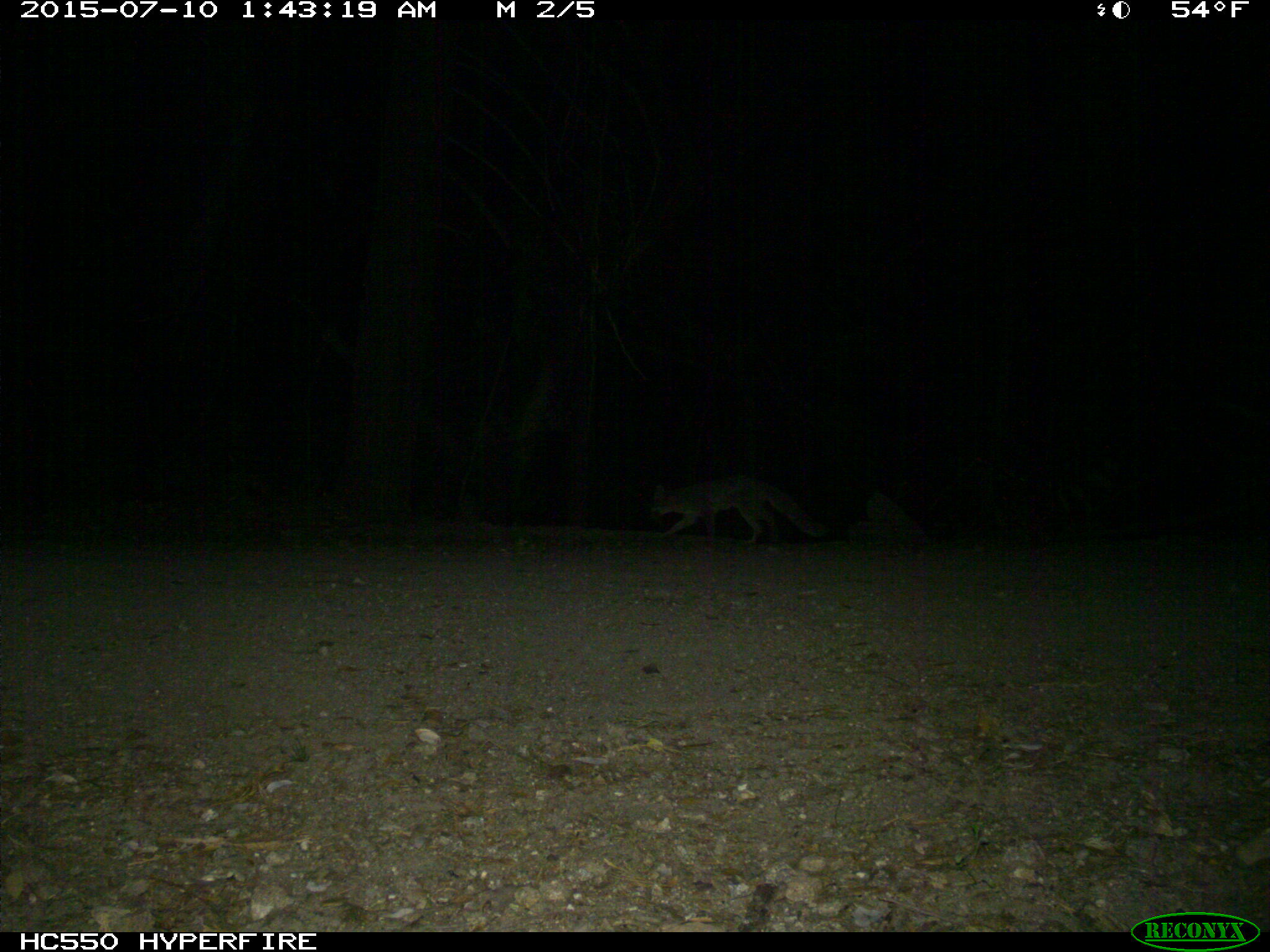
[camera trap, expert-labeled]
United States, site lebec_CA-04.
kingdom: Animalia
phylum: Chordata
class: Mammalia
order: Carnivora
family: Canidae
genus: Urocyon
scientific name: Urocyon cinereoargenteus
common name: gray fox